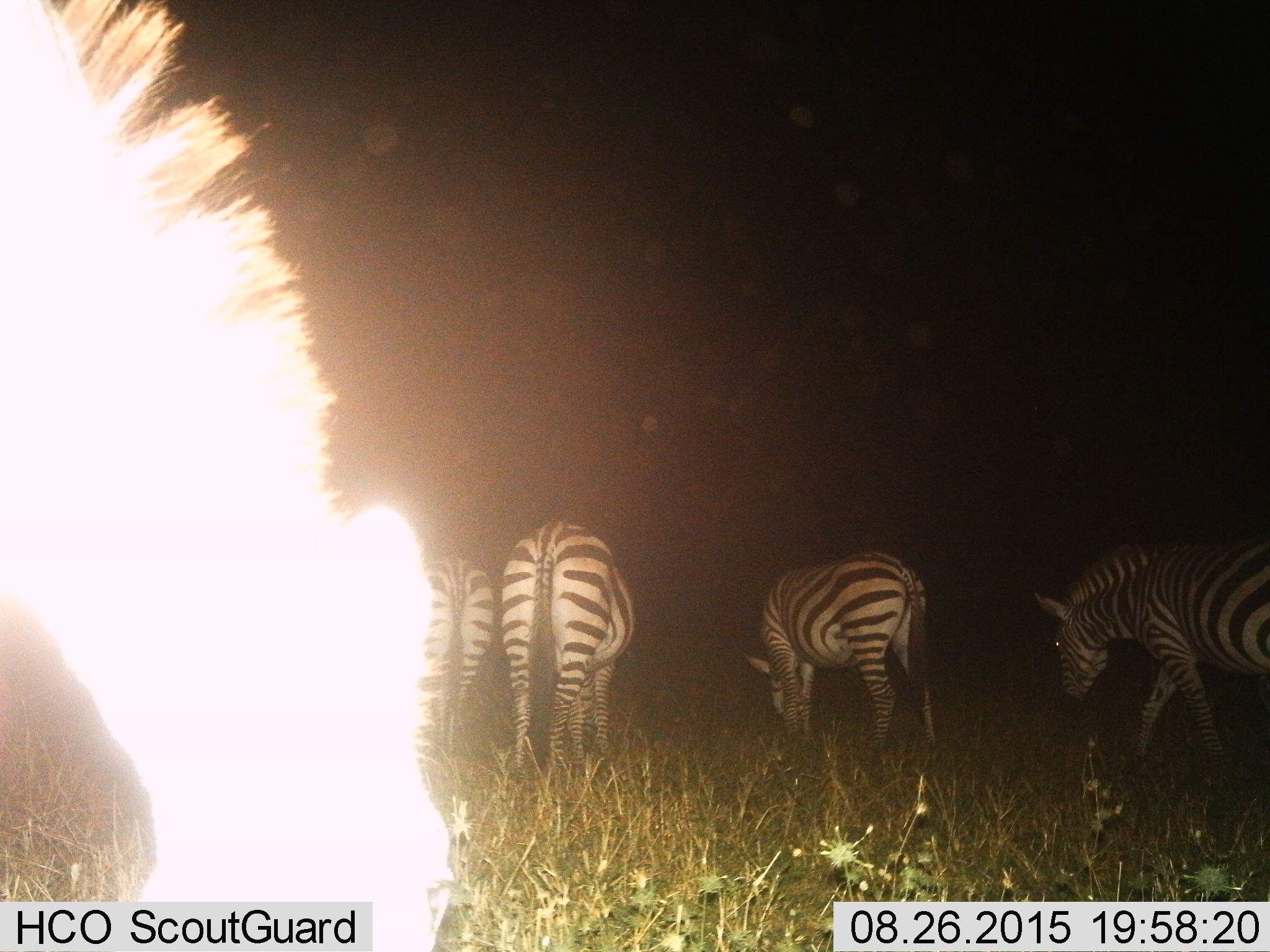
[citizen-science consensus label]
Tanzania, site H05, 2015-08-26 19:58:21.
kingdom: Animalia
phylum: Chordata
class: Mammalia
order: Perissodactyla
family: Equidae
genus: Equus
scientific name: Equus quagga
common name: plains zebra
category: zebra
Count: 5.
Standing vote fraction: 40%.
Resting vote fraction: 10%.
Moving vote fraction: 40%.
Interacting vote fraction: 0%.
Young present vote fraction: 10%.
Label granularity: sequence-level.